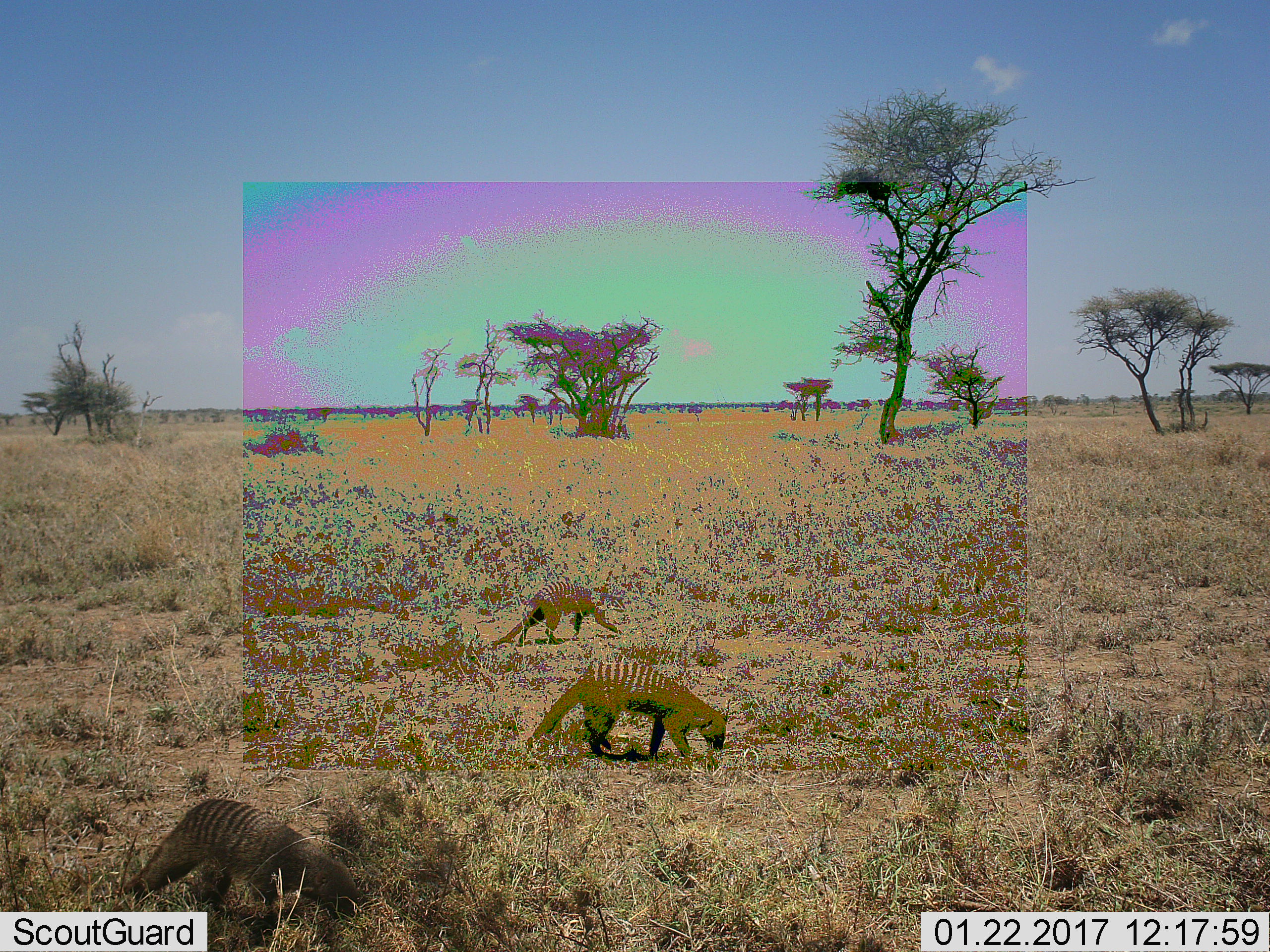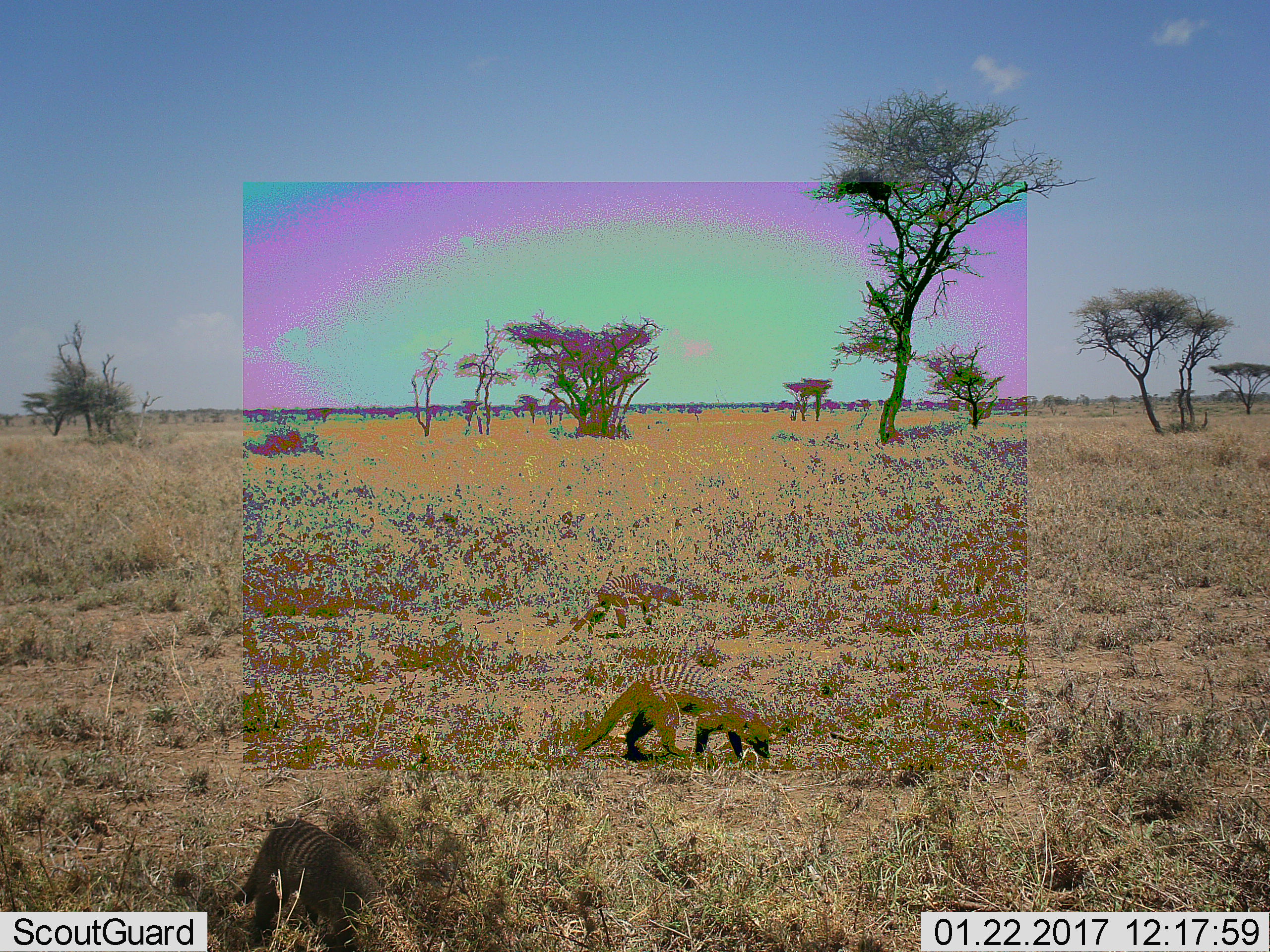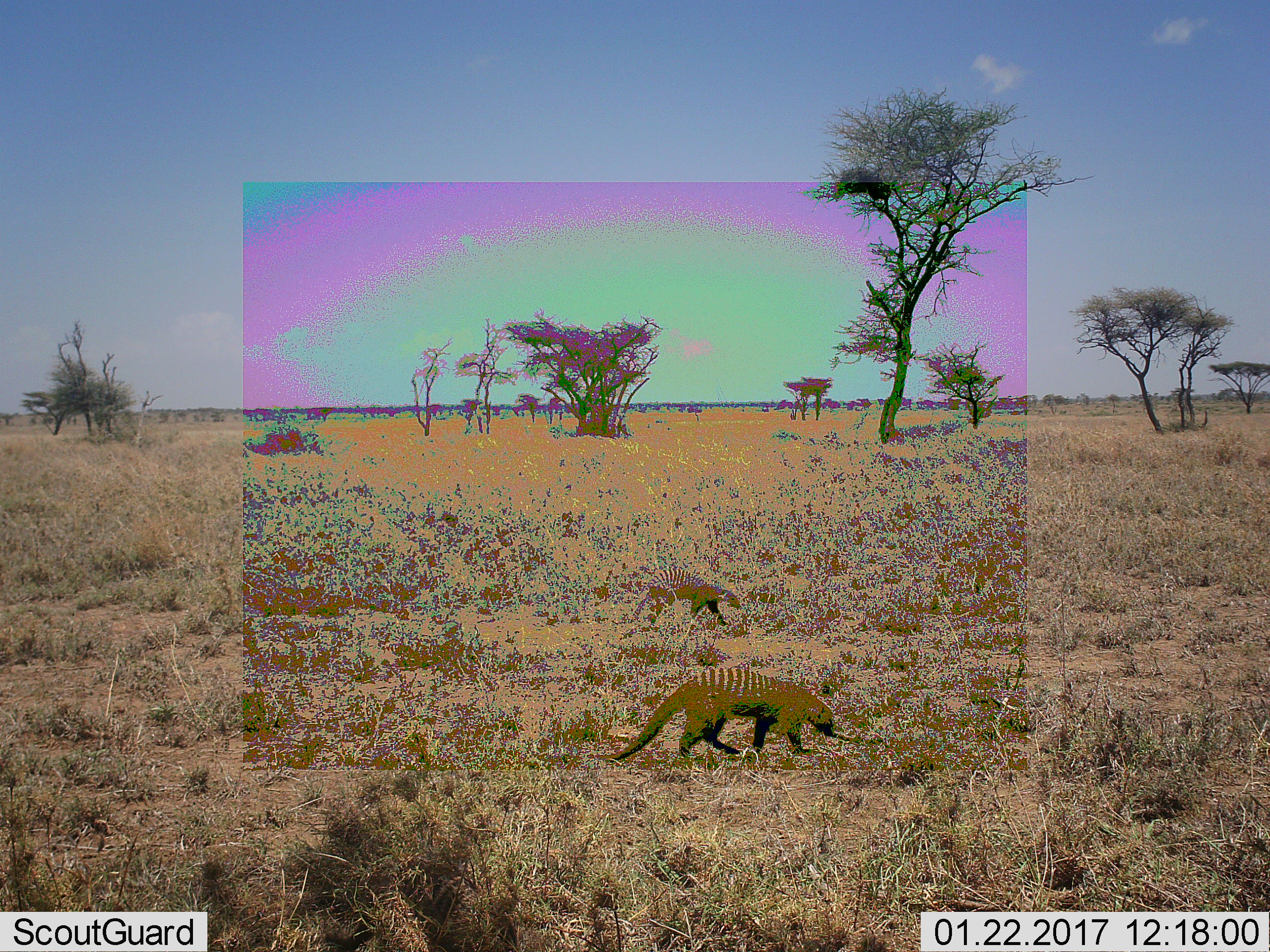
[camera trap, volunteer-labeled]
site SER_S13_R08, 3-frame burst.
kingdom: Animalia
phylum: Chordata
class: Mammalia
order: Carnivora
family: Herpestidae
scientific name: Herpestidae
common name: mongoose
Mongoose (Herpestidae), count 3. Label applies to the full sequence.